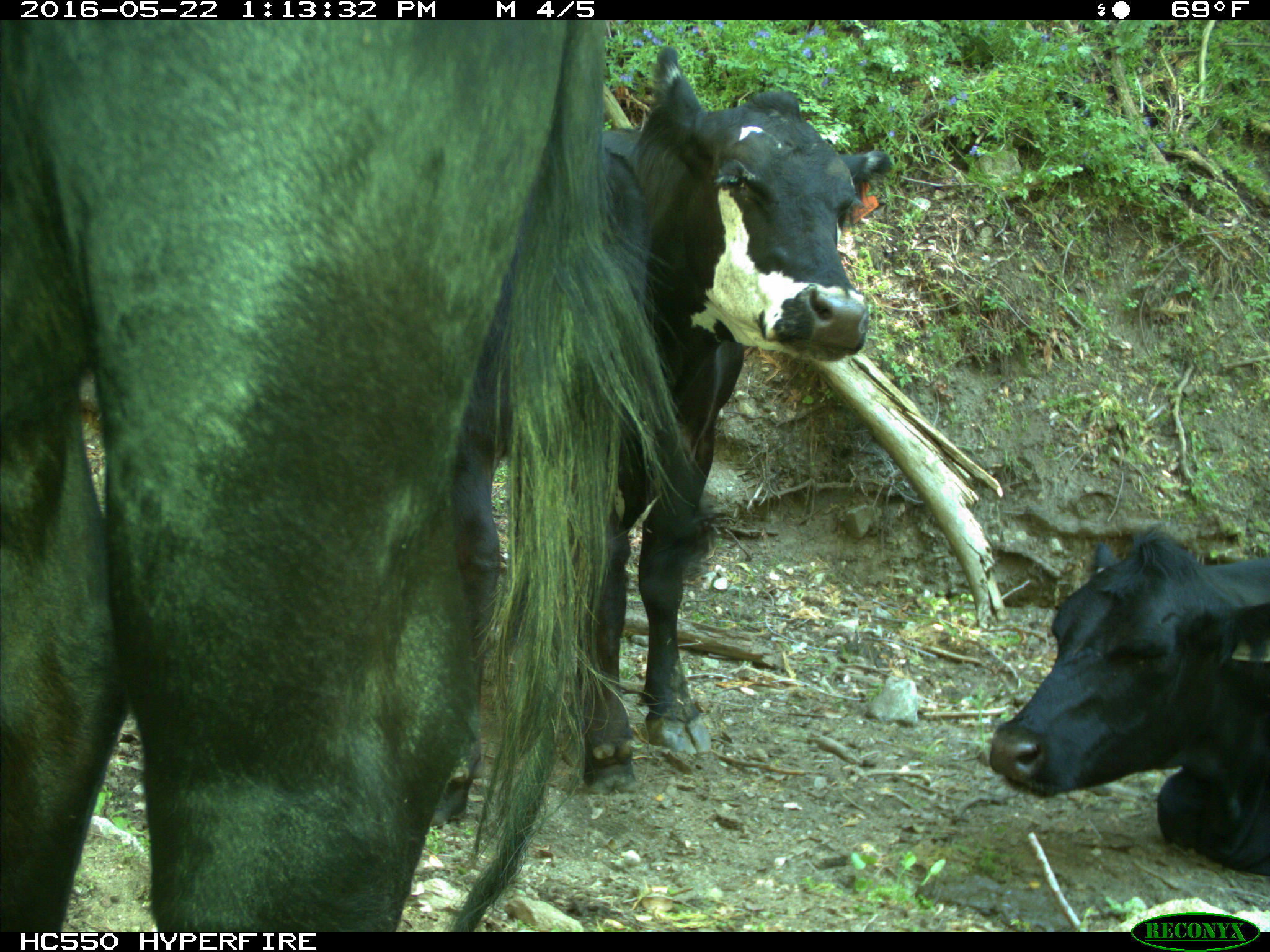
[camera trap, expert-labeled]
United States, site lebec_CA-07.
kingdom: Animalia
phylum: Chordata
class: Mammalia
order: Artiodactyla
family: Bovidae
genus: Bos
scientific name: Bos taurus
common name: domestic cow